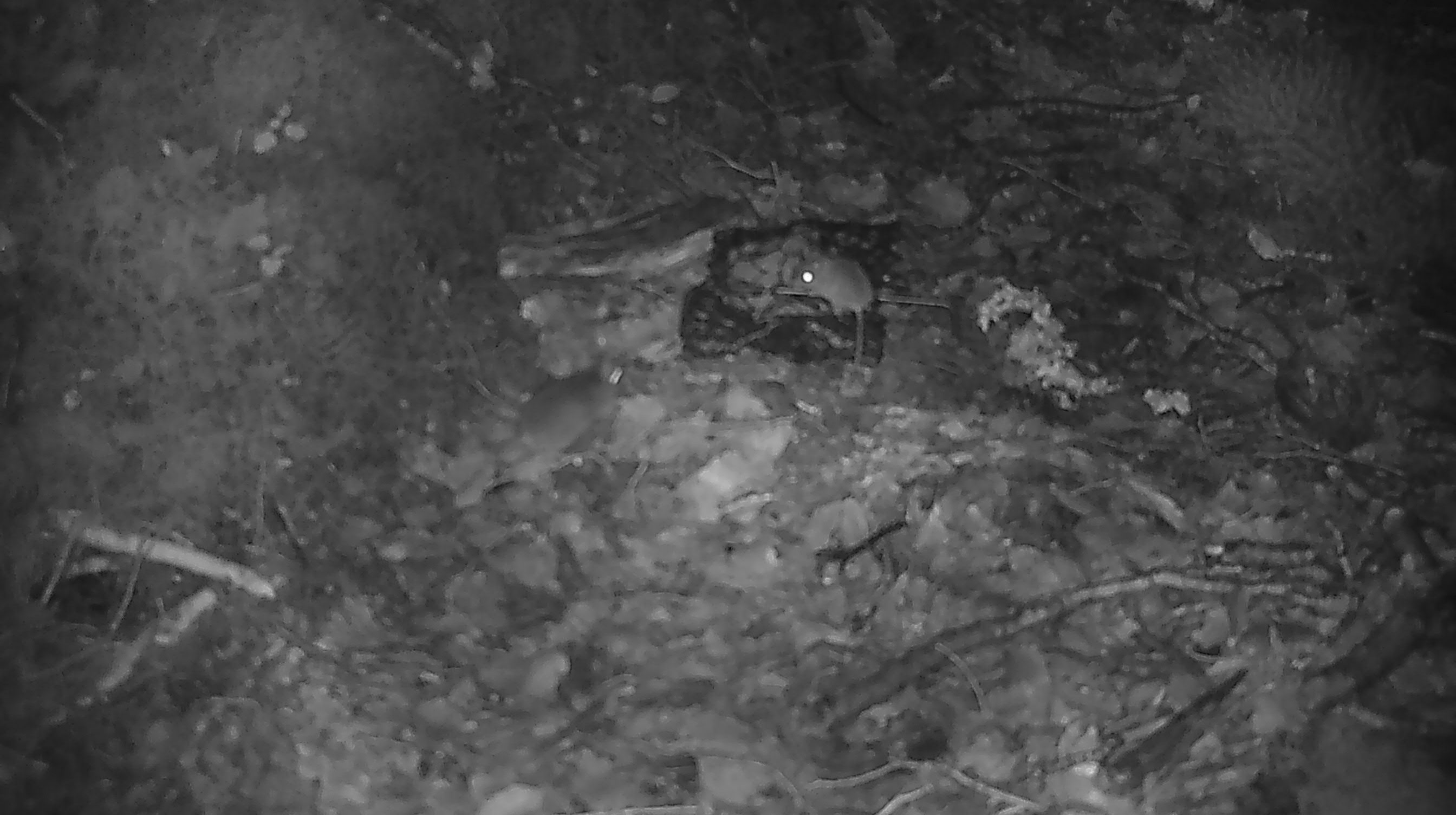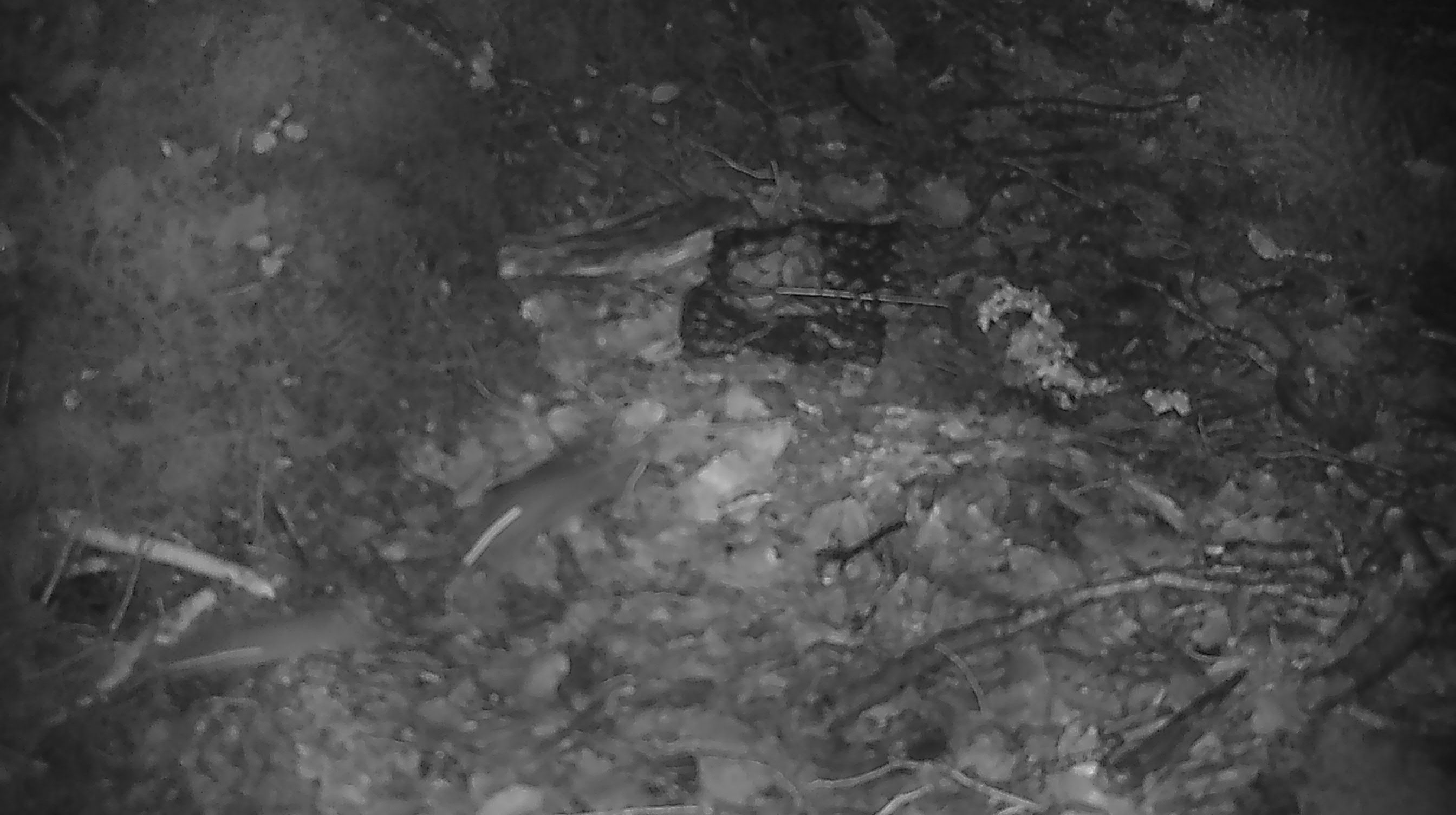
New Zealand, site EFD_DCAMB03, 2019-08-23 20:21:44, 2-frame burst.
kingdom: Animalia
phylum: Chordata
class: Mammalia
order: Rodentia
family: Muridae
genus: Mus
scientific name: Mus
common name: mouse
Mouse (Mus).